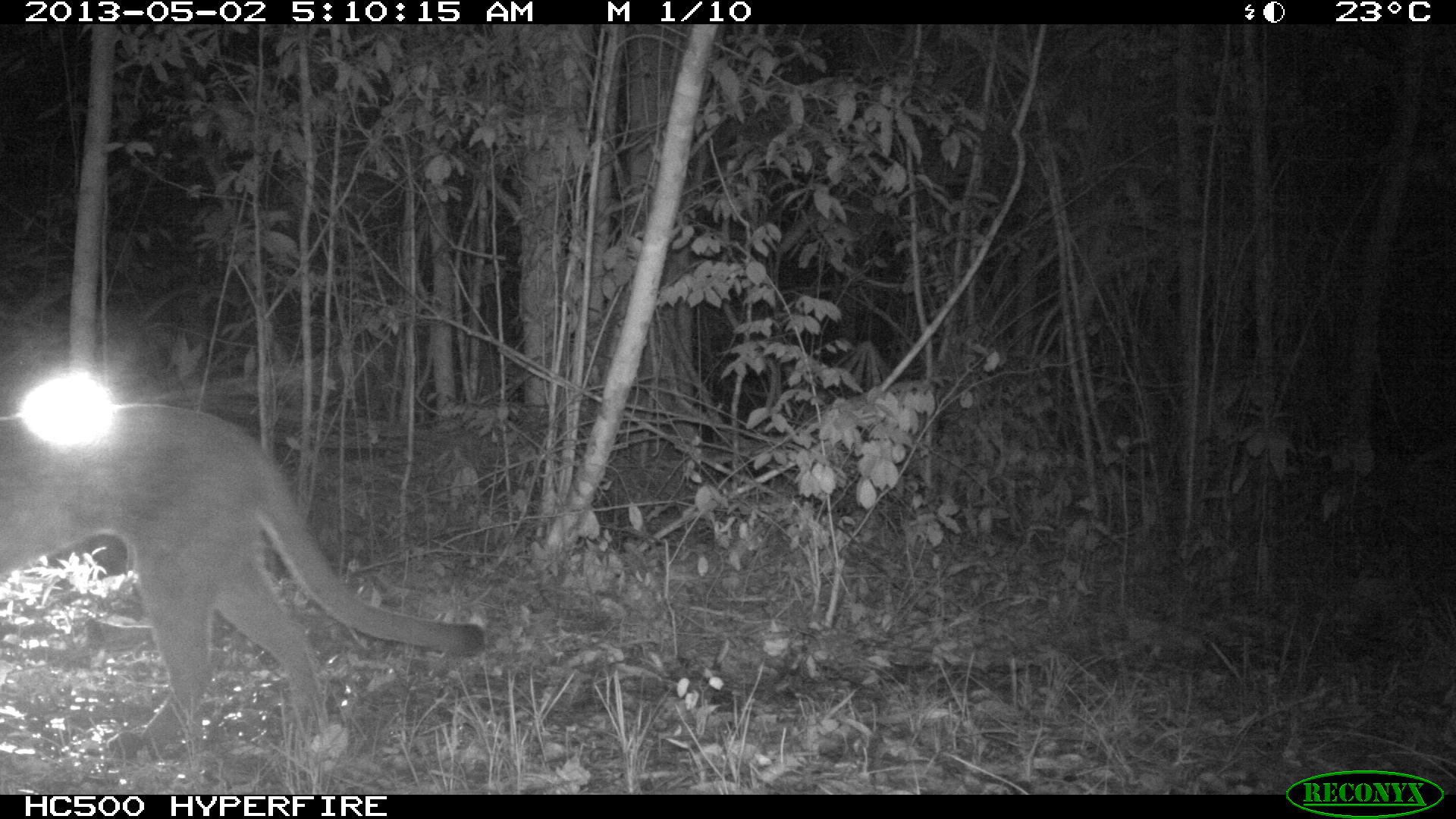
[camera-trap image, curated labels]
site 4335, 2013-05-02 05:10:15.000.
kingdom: Animalia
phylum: Chordata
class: Mammalia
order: Carnivora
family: Felidae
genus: Puma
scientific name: Puma concolor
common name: mountain lion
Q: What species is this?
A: Puma concolor (mountain lion).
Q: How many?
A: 1.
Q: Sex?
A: Female.